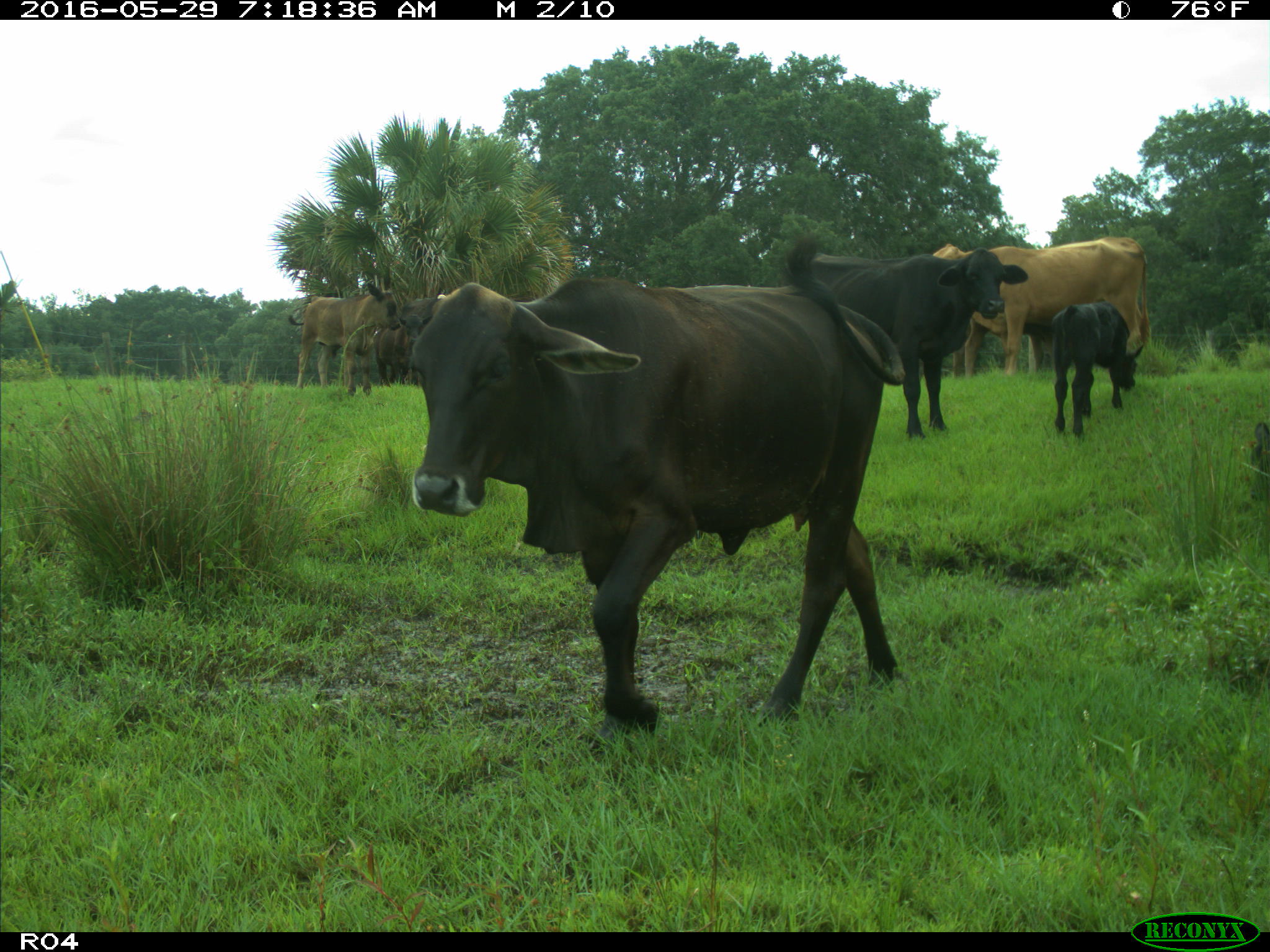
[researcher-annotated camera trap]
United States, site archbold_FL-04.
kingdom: Animalia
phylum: Chordata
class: Mammalia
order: Artiodactyla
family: Bovidae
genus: Bos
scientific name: Bos taurus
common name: domestic cow